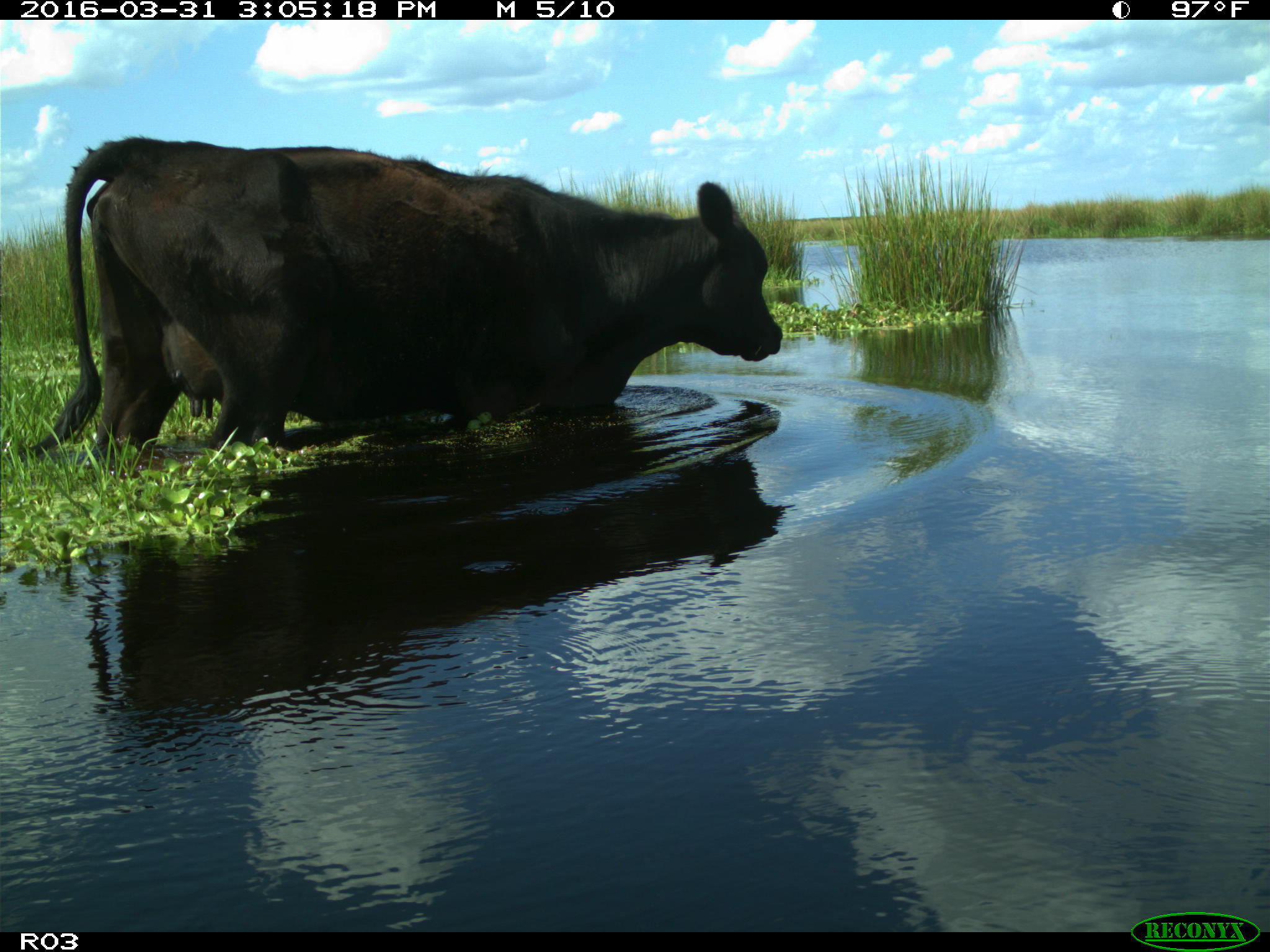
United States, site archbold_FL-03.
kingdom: Animalia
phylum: Chordata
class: Mammalia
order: Artiodactyla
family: Bovidae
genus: Bos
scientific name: Bos taurus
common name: domestic cow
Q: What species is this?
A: Bos taurus (domestic cow).